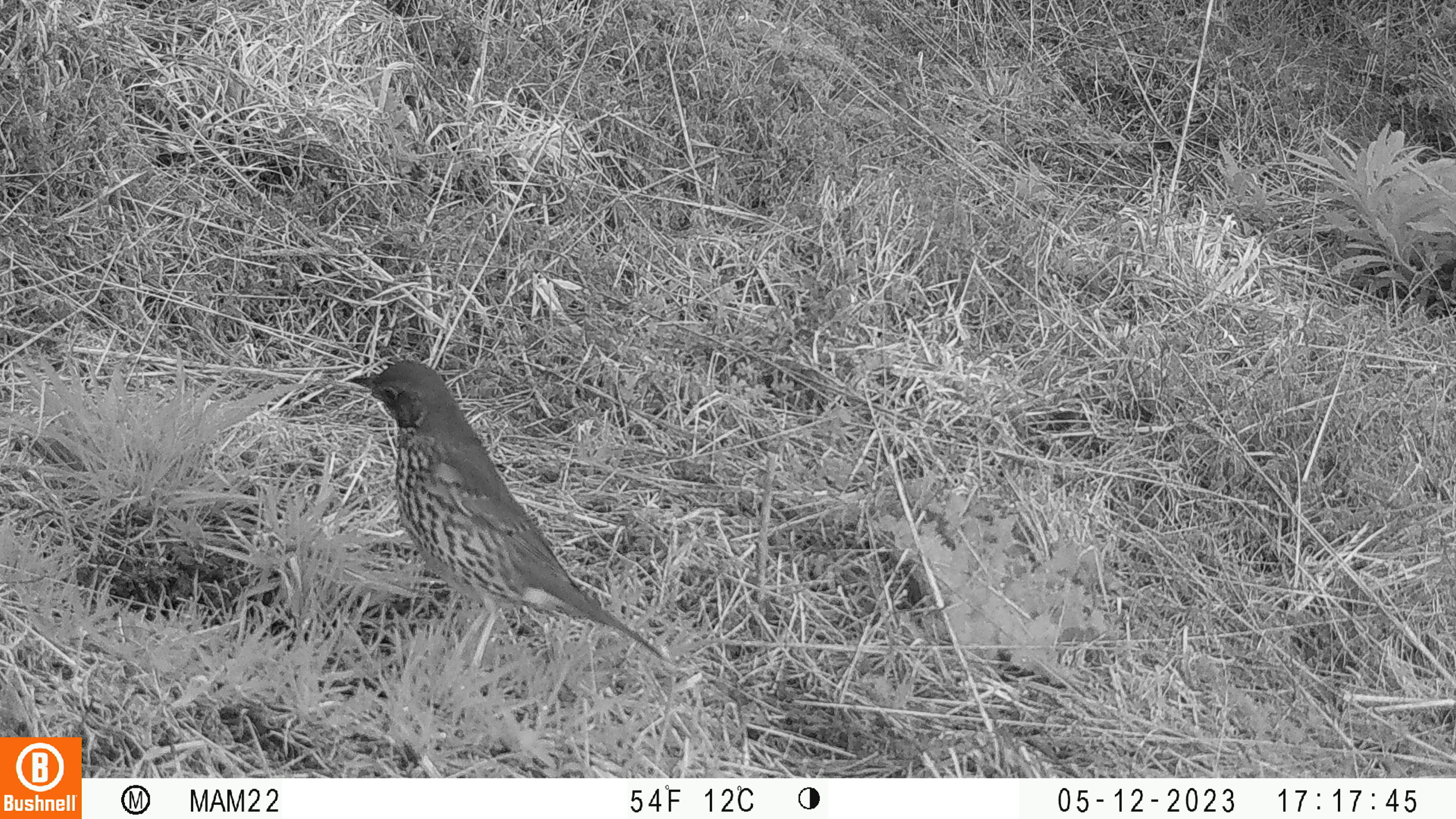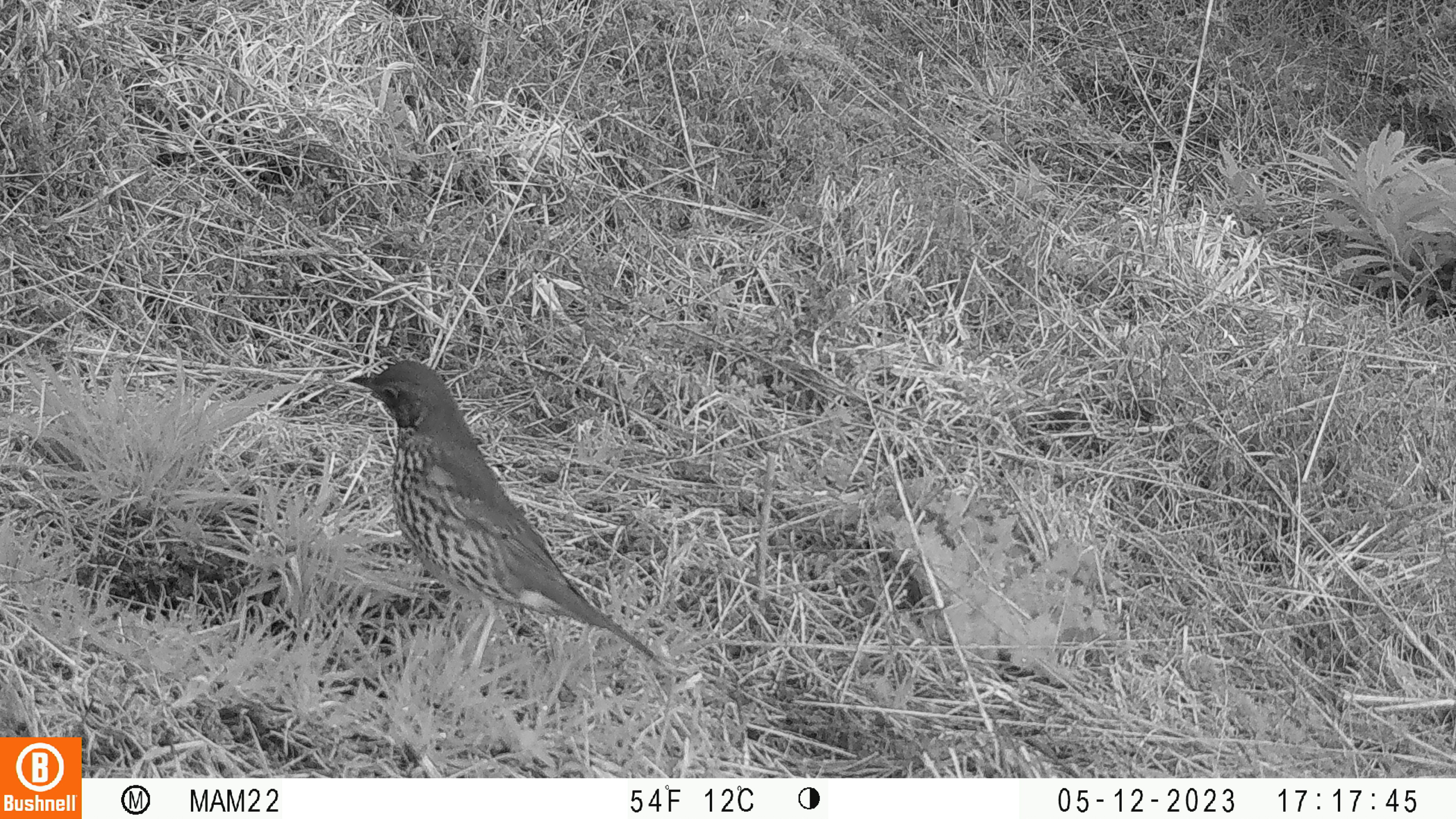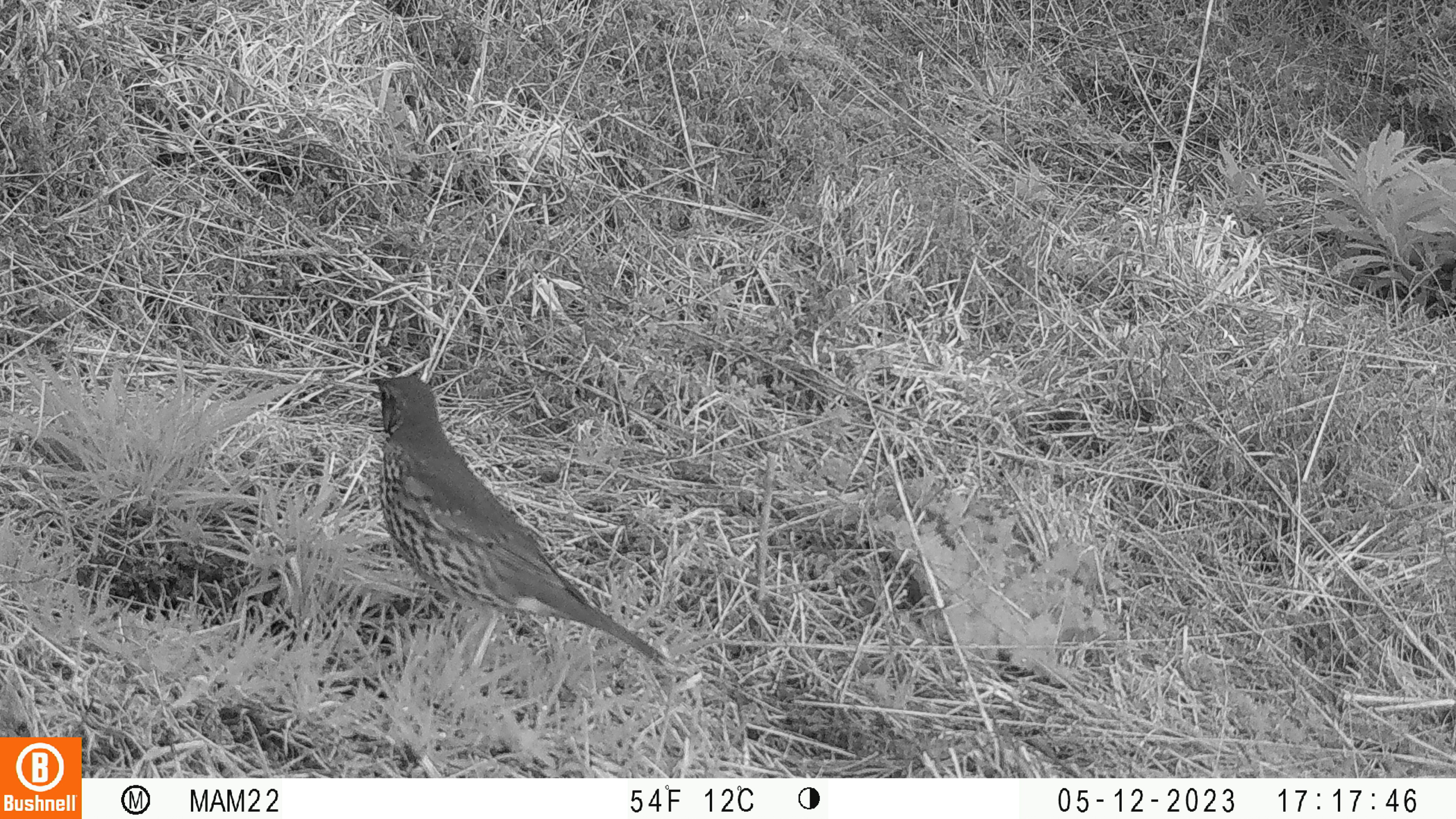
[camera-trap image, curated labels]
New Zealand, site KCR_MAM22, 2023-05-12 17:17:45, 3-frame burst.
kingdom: Animalia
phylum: Chordata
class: Aves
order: Passeriformes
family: Turdidae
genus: Turdus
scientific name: Turdus philomelos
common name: song thrush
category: thrush